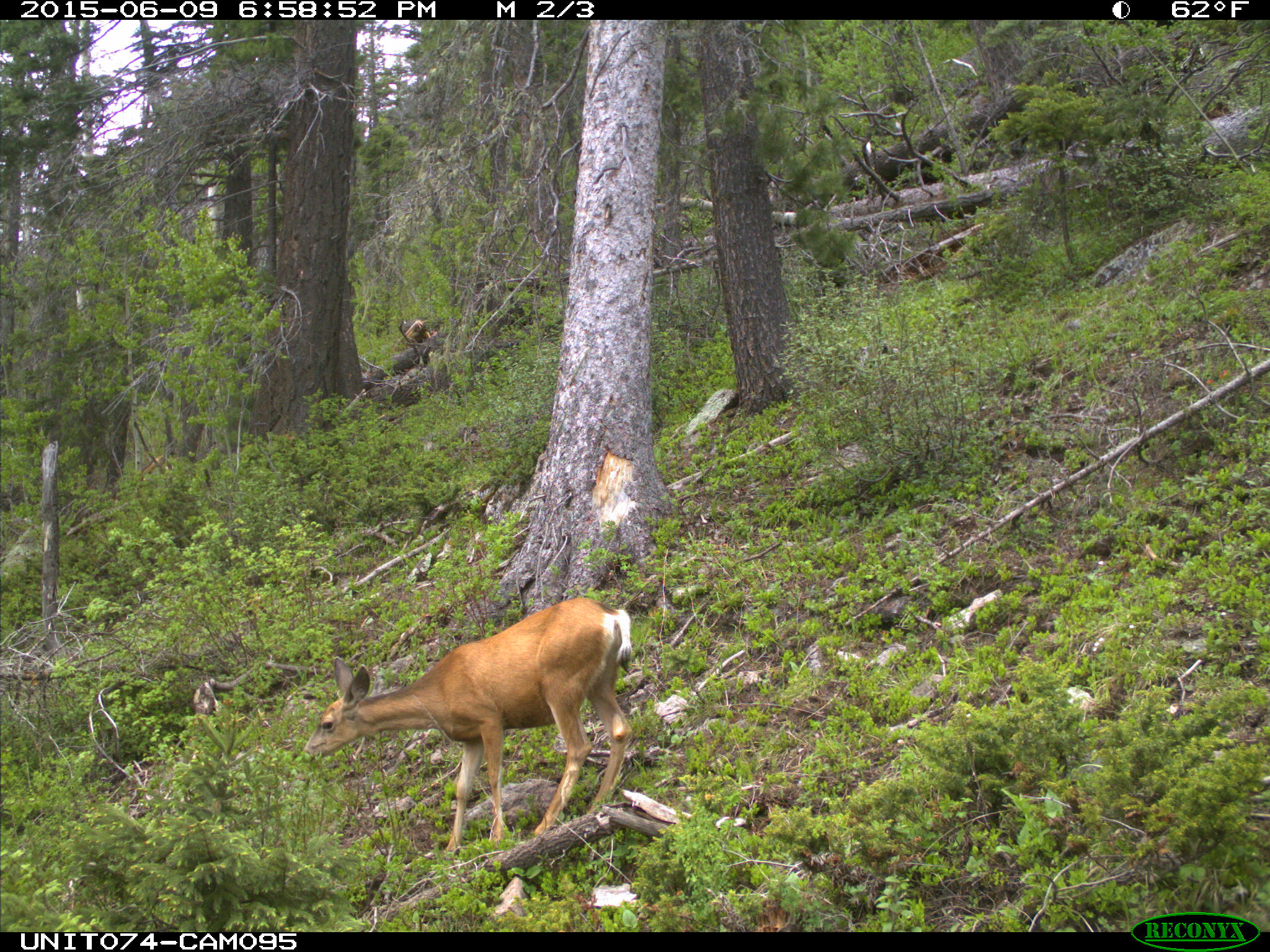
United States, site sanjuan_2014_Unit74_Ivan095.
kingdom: Animalia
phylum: Chordata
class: Mammalia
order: Artiodactyla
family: Cervidae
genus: Odocoileus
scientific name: Odocoileus hemionus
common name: mule deer